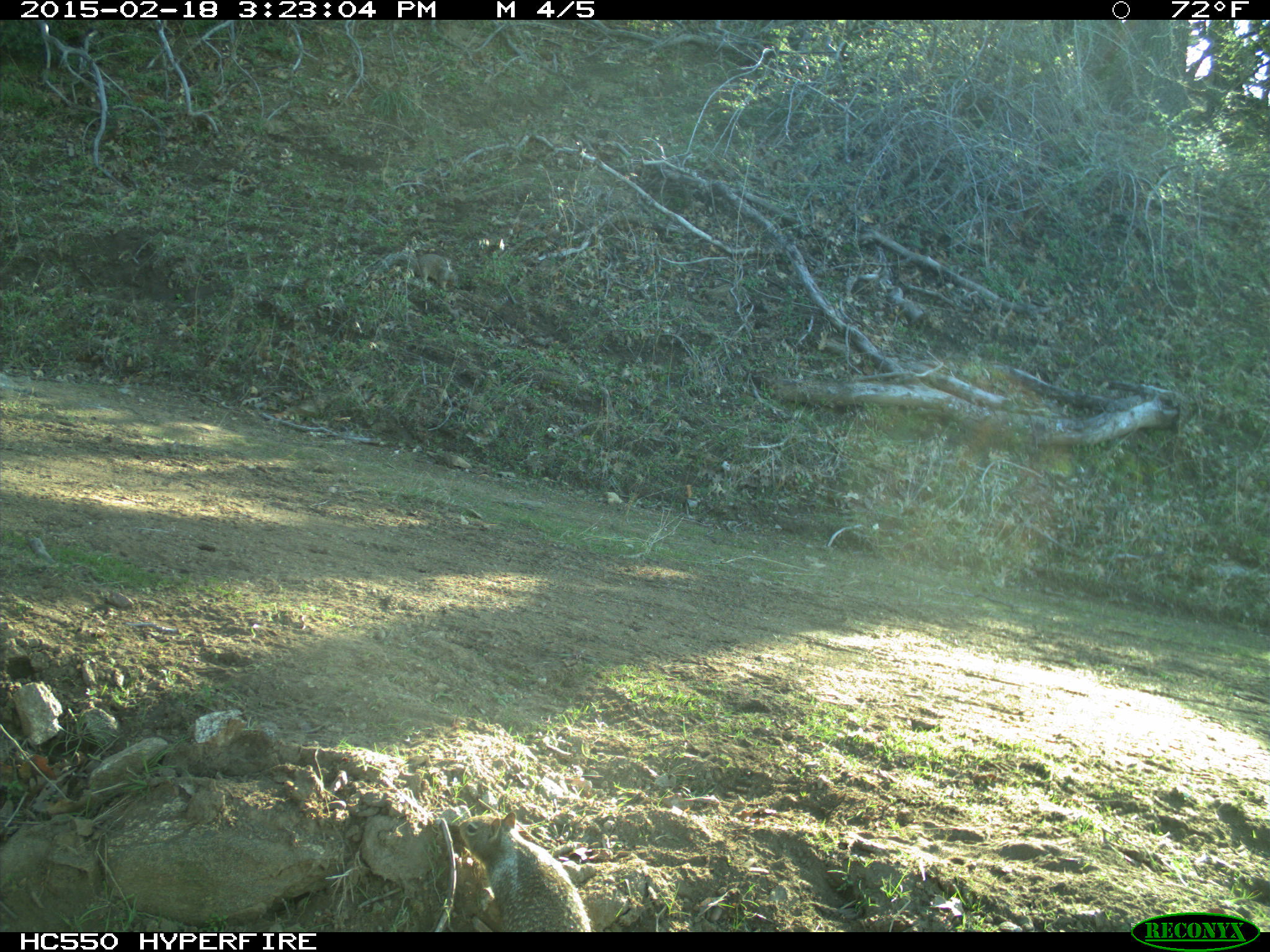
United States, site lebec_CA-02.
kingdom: Animalia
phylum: Chordata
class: Mammalia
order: Rodentia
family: Sciuridae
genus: Otospermophilus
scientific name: Otospermophilus beecheyi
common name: california ground squirrel